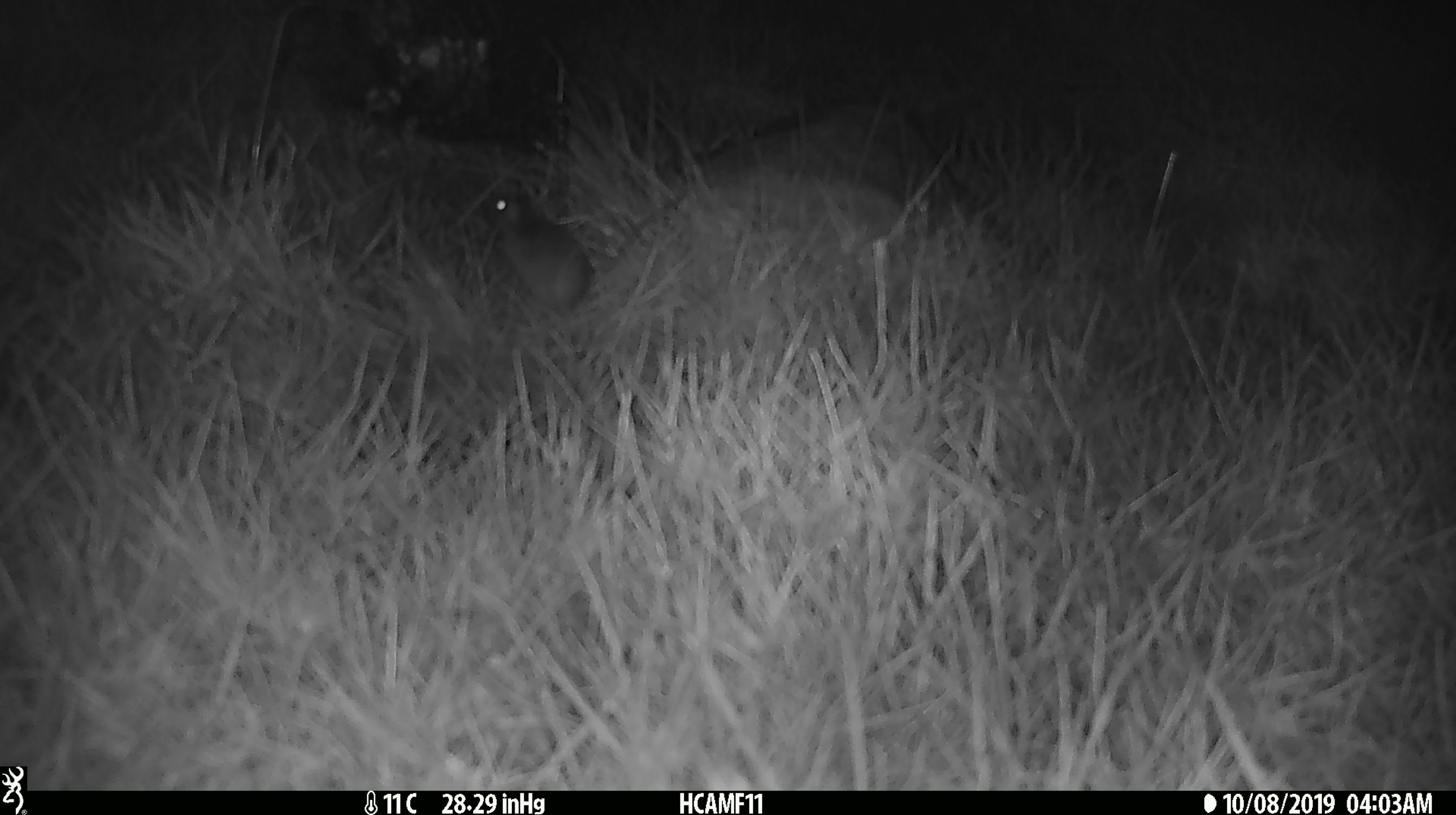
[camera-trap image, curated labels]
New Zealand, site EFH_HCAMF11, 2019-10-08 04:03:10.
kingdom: Animalia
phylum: Chordata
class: Mammalia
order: Rodentia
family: Muridae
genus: Mus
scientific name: Mus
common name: mouse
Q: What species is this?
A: Mouse (Mus).